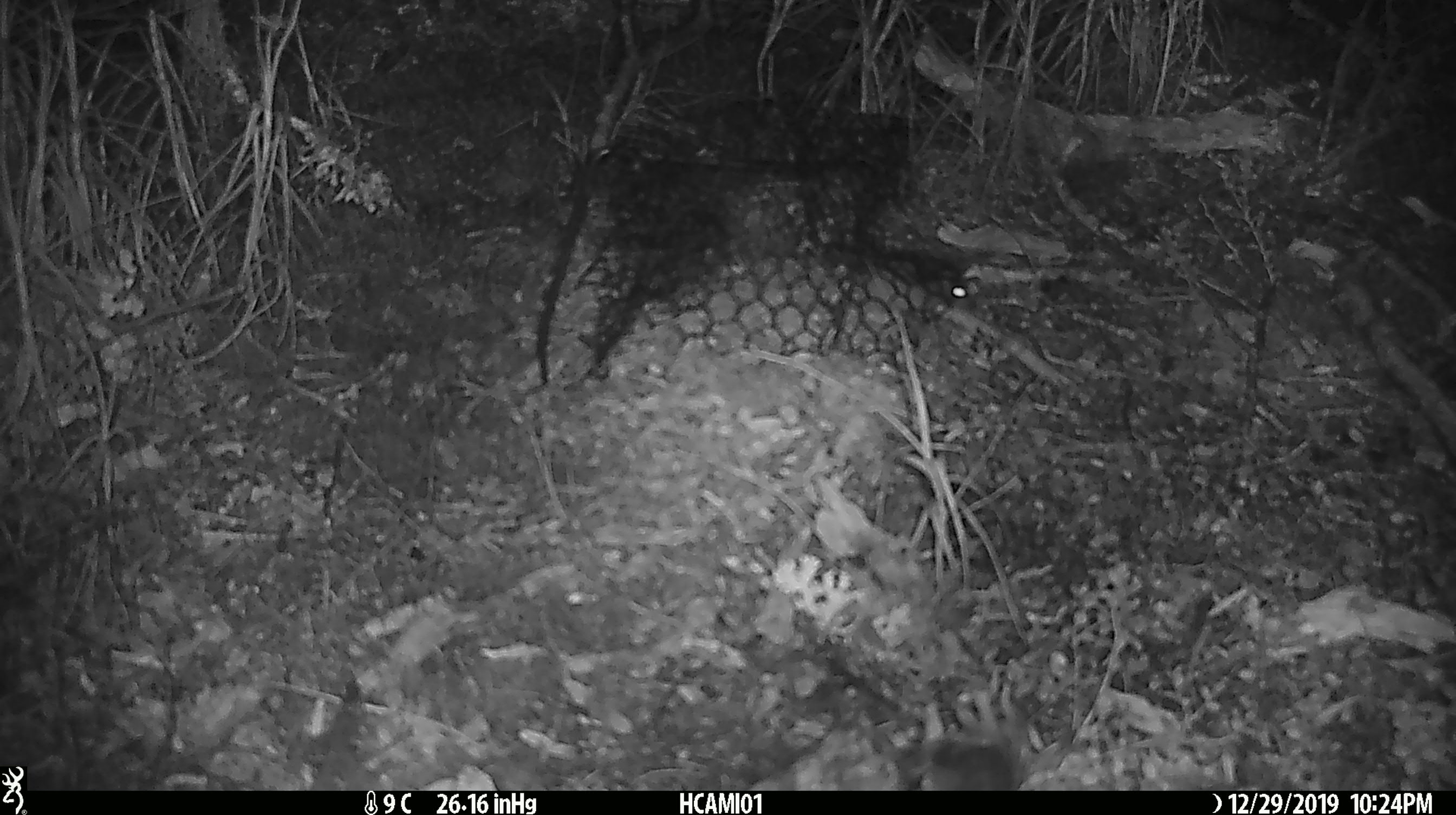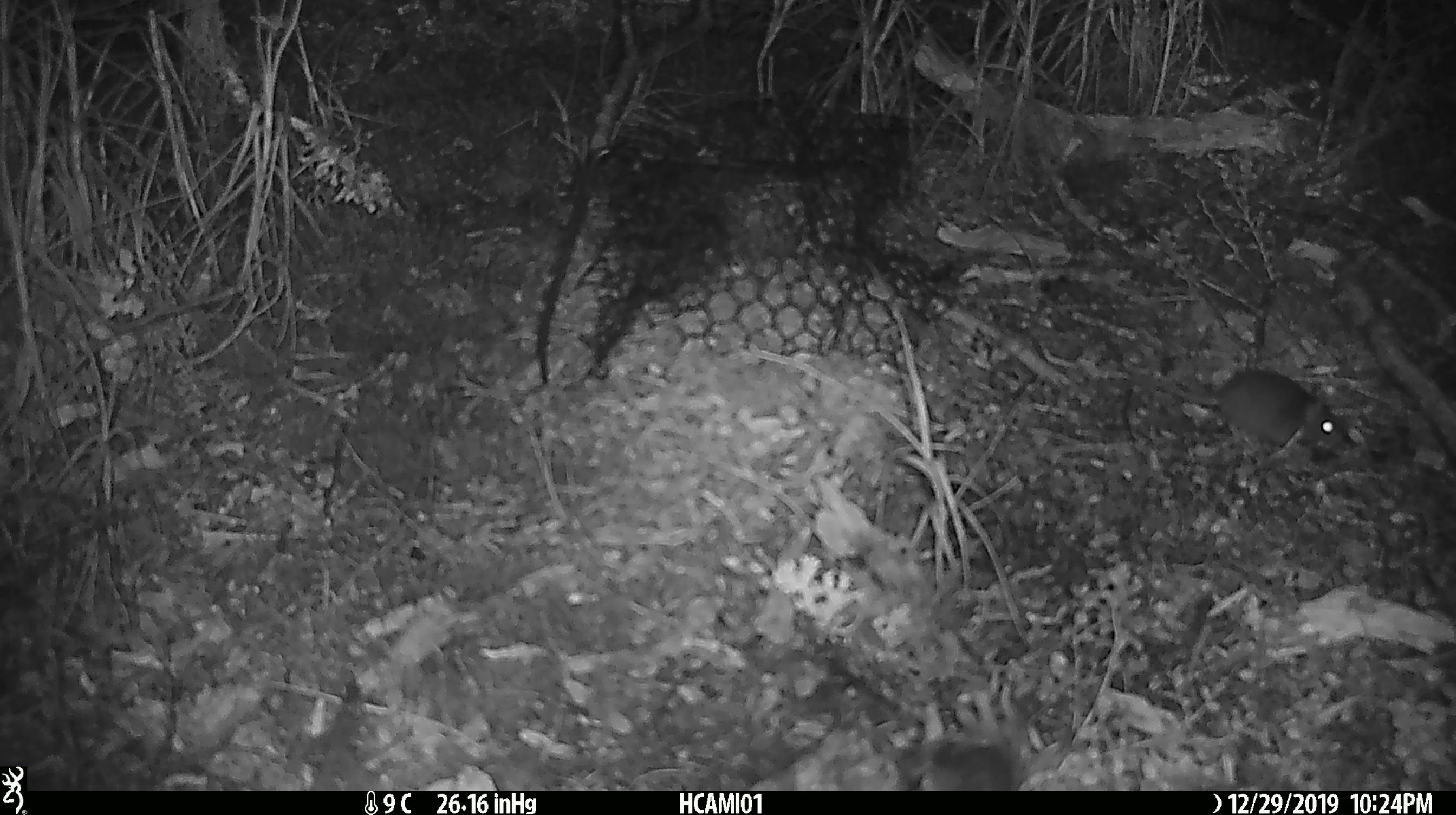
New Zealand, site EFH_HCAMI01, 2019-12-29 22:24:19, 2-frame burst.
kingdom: Animalia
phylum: Chordata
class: Mammalia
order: Rodentia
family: Muridae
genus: Mus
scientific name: Mus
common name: mouse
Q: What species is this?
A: Mouse (Mus).